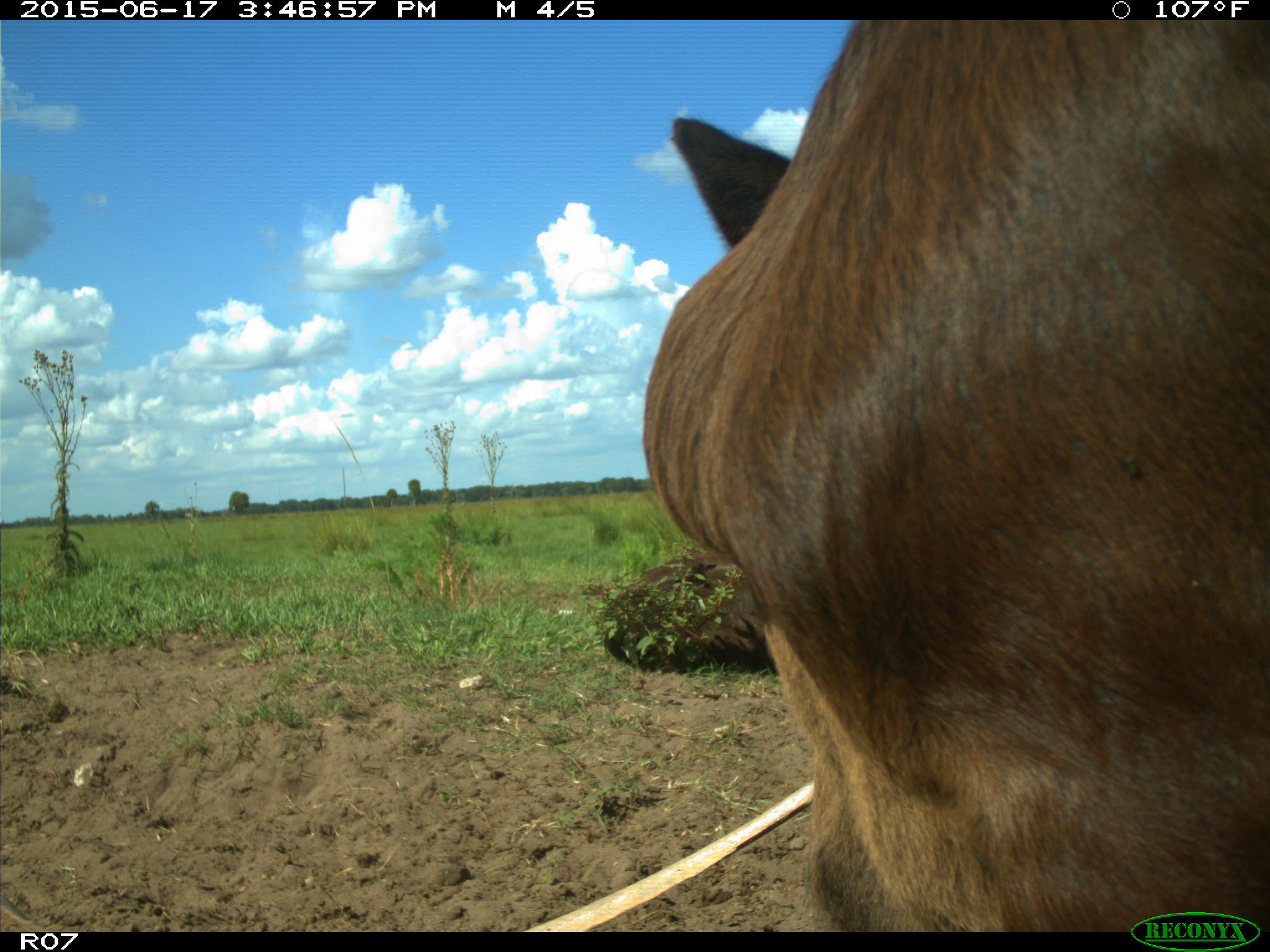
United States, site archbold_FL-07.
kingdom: Animalia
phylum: Chordata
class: Mammalia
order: Artiodactyla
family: Bovidae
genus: Bos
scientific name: Bos taurus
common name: domestic cow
Bos taurus (domestic cow).